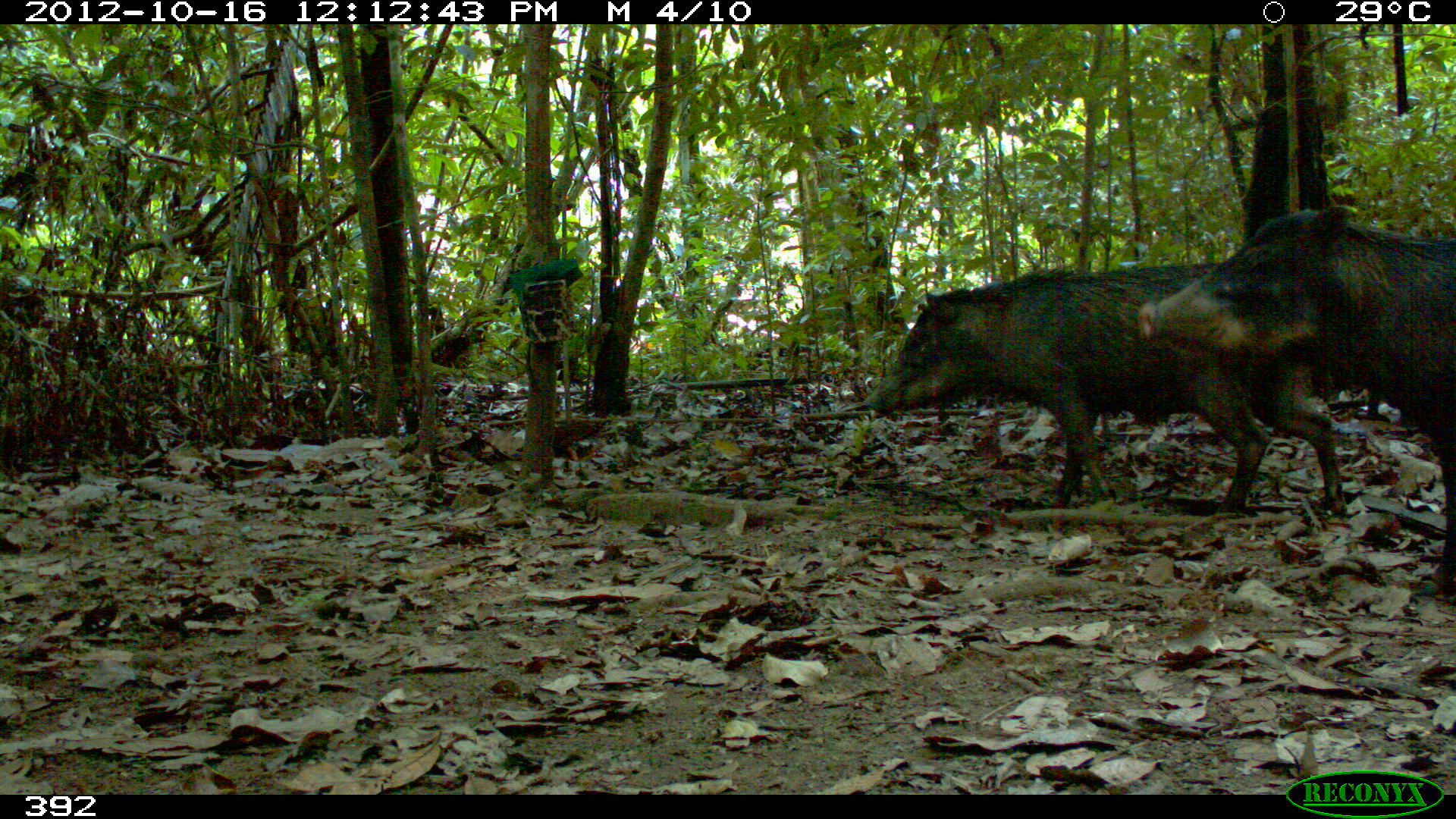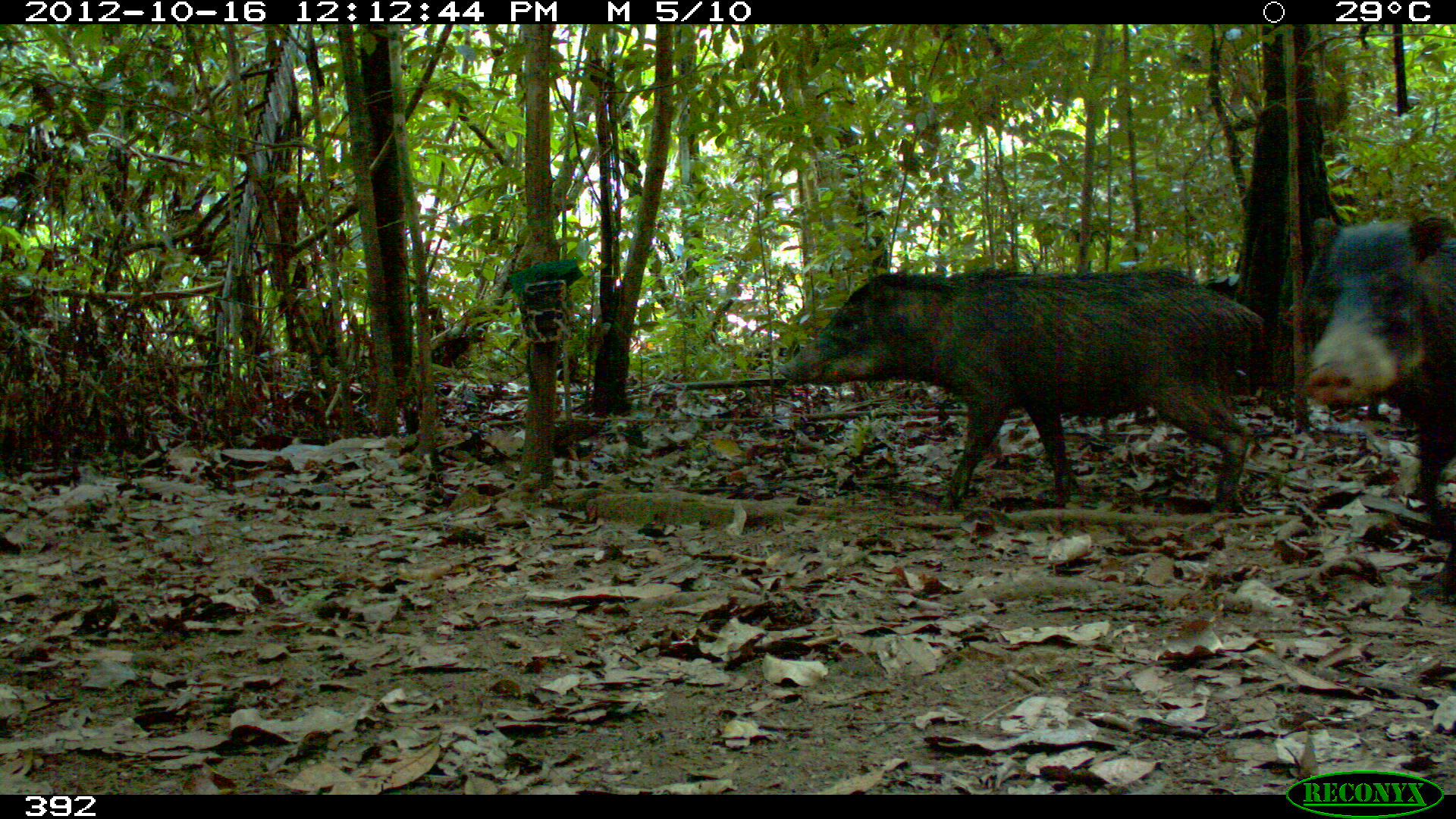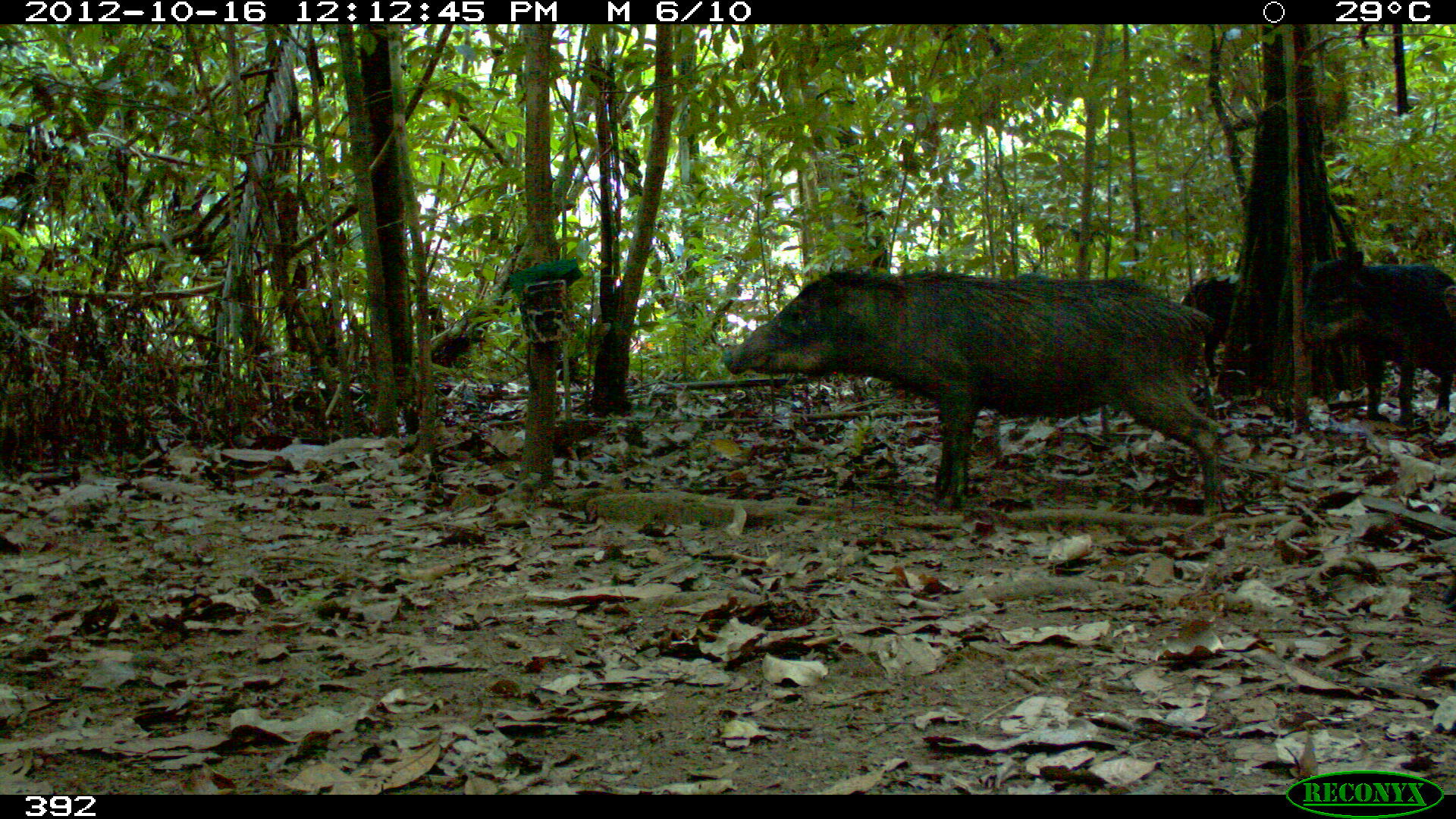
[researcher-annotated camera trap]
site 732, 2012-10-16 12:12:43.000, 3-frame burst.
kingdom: Animalia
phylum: Chordata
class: Mammalia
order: Artiodactyla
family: Tayassuidae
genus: Tayassu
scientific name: Tayassu pecari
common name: white-lipped peccary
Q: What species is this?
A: Tayassu pecari (white-lipped peccary).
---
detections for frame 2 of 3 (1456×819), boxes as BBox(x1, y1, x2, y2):
tayassu pecari: BBox(774, 265, 1272, 520); BBox(1295, 212, 1456, 508)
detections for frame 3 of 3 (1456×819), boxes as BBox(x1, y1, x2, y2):
tayassu pecari: BBox(722, 263, 1232, 522); BBox(1286, 246, 1452, 434); BBox(1166, 275, 1259, 395)